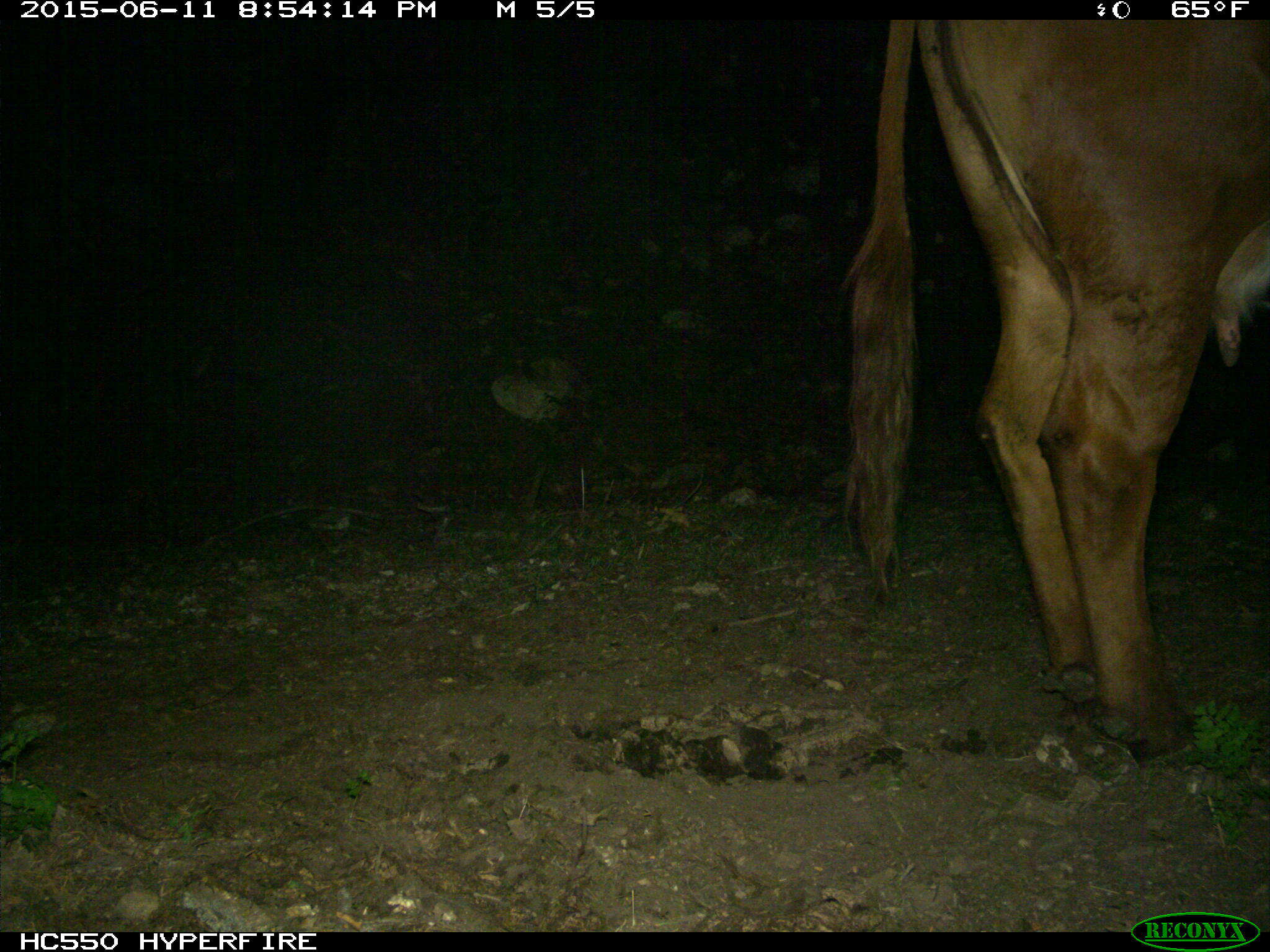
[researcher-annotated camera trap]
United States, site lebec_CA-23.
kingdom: Animalia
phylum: Chordata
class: Mammalia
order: Artiodactyla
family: Bovidae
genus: Bos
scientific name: Bos taurus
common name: domestic cow